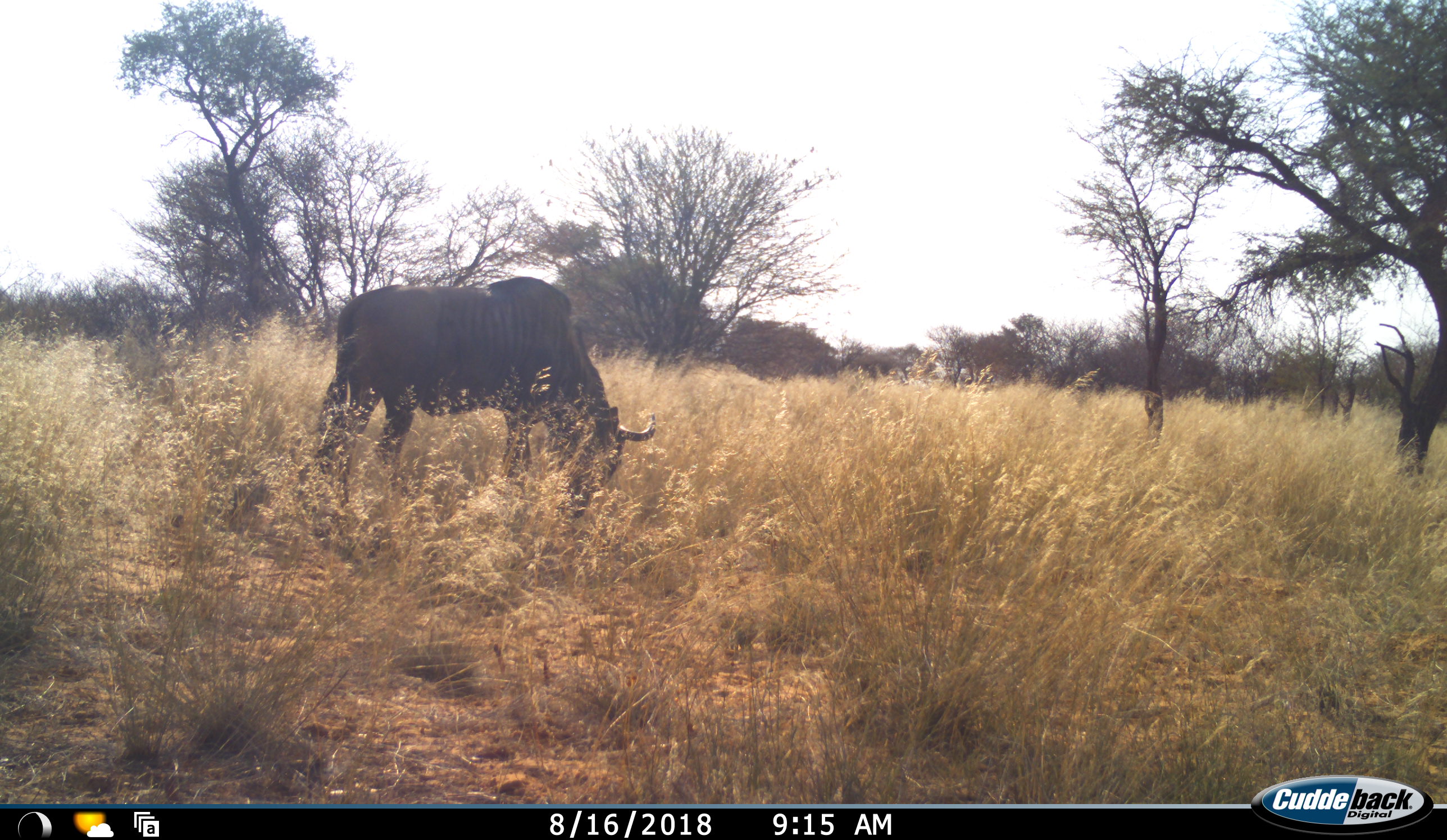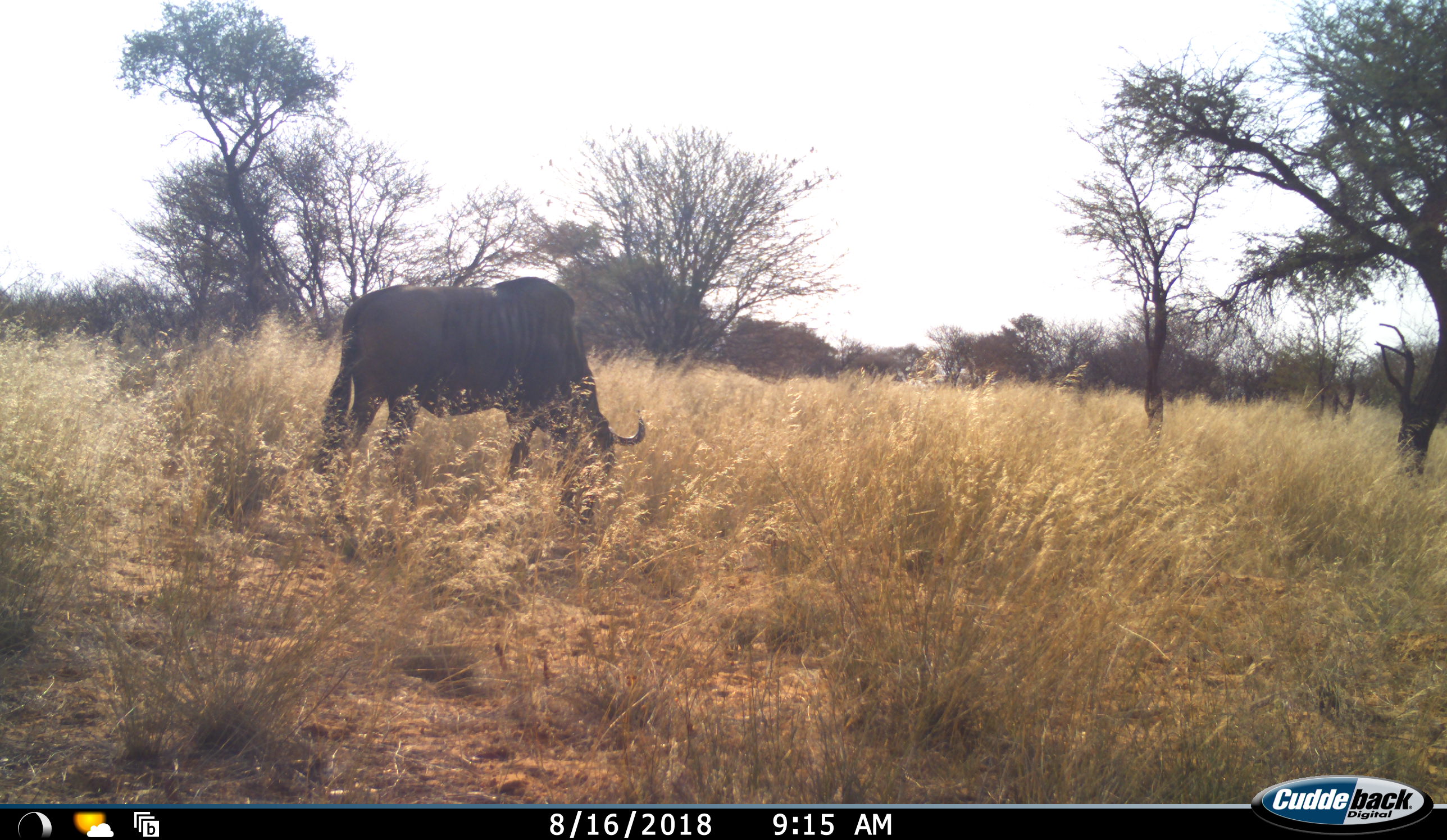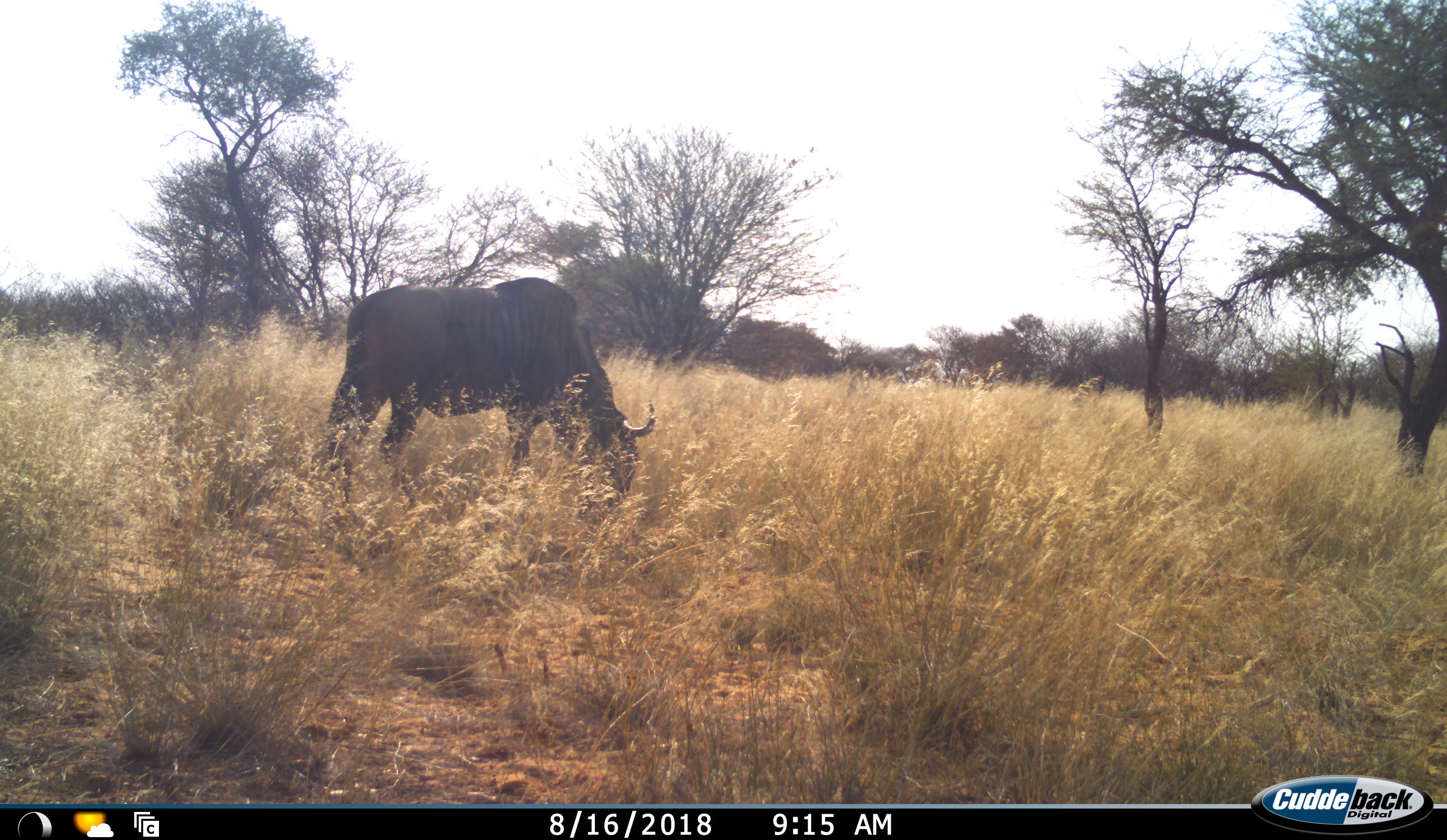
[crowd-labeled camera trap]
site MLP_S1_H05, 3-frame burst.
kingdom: Animalia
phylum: Chordata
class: Mammalia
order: Artiodactyla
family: Bovidae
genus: Connochaetes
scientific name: Connochaetes taurinus taurinus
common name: blue wildebeest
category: wildebeestblue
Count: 1.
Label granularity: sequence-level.